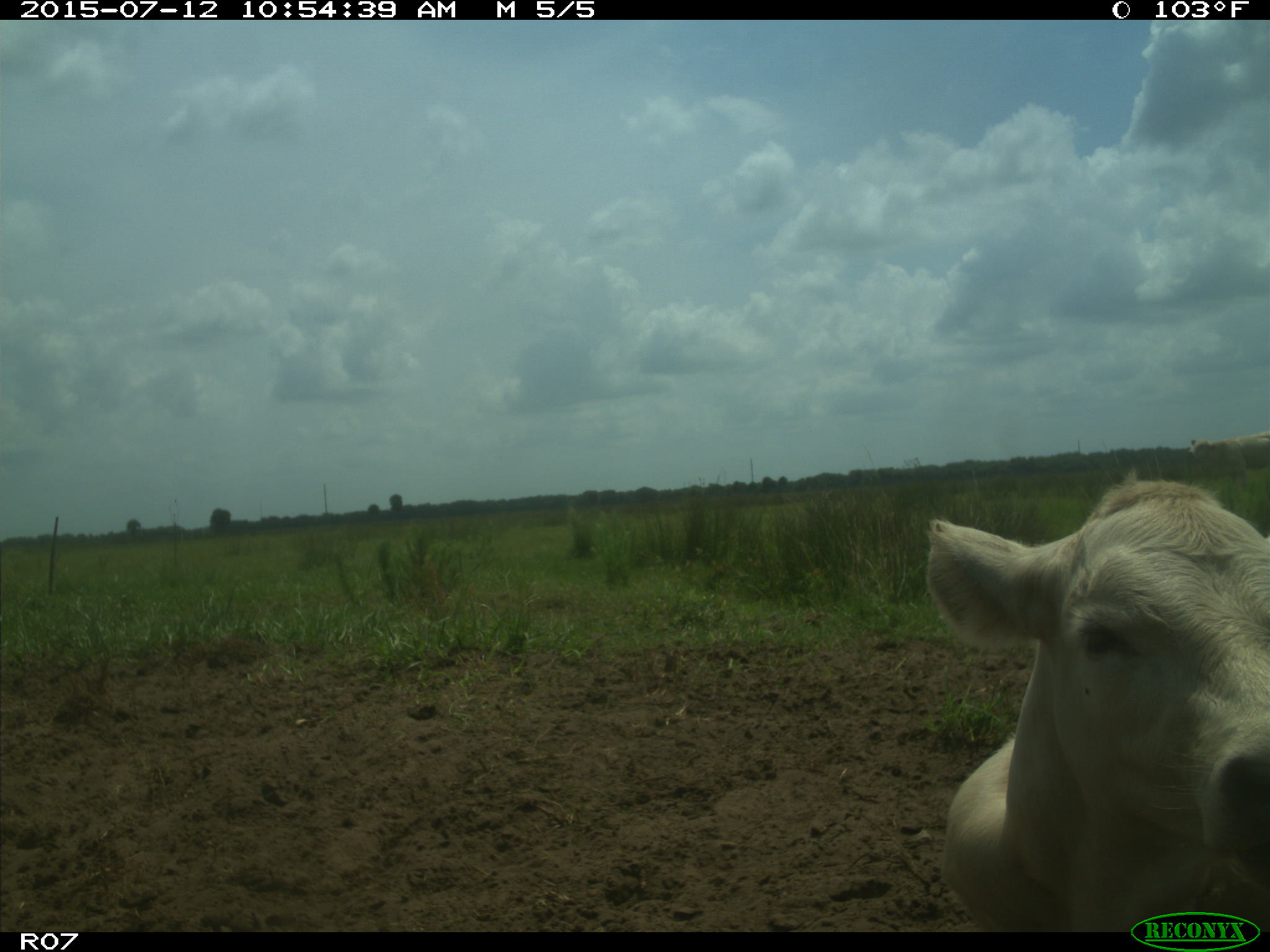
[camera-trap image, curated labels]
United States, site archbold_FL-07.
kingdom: Animalia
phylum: Chordata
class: Mammalia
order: Artiodactyla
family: Bovidae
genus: Bos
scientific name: Bos taurus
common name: domestic cow